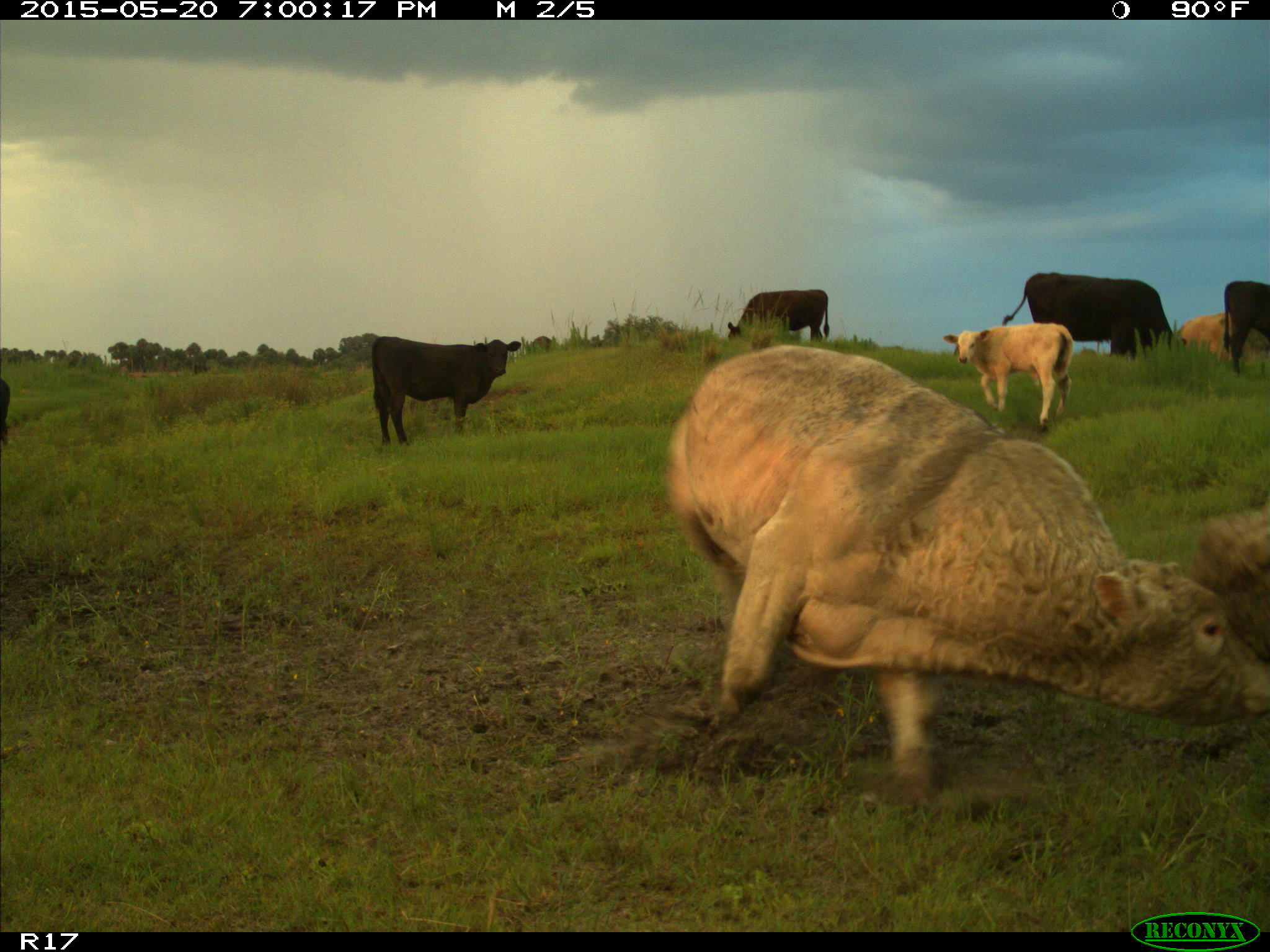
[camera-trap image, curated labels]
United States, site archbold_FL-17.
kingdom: Animalia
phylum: Chordata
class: Mammalia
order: Artiodactyla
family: Bovidae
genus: Bos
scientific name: Bos taurus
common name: domestic cow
Bos taurus (domestic cow).